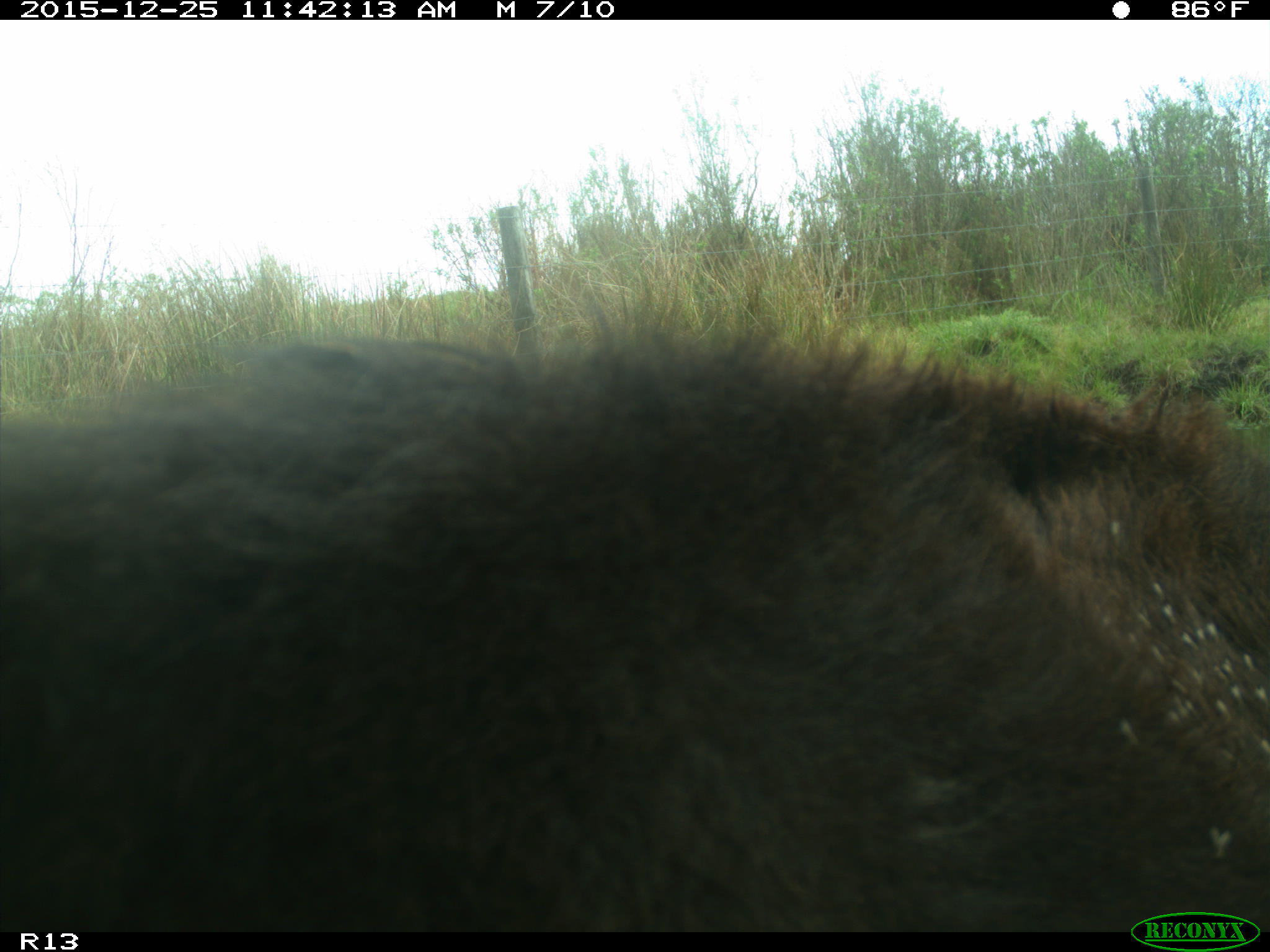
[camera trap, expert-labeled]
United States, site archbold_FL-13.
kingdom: Animalia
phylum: Chordata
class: Mammalia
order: Artiodactyla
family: Bovidae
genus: Bos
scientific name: Bos taurus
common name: domestic cow